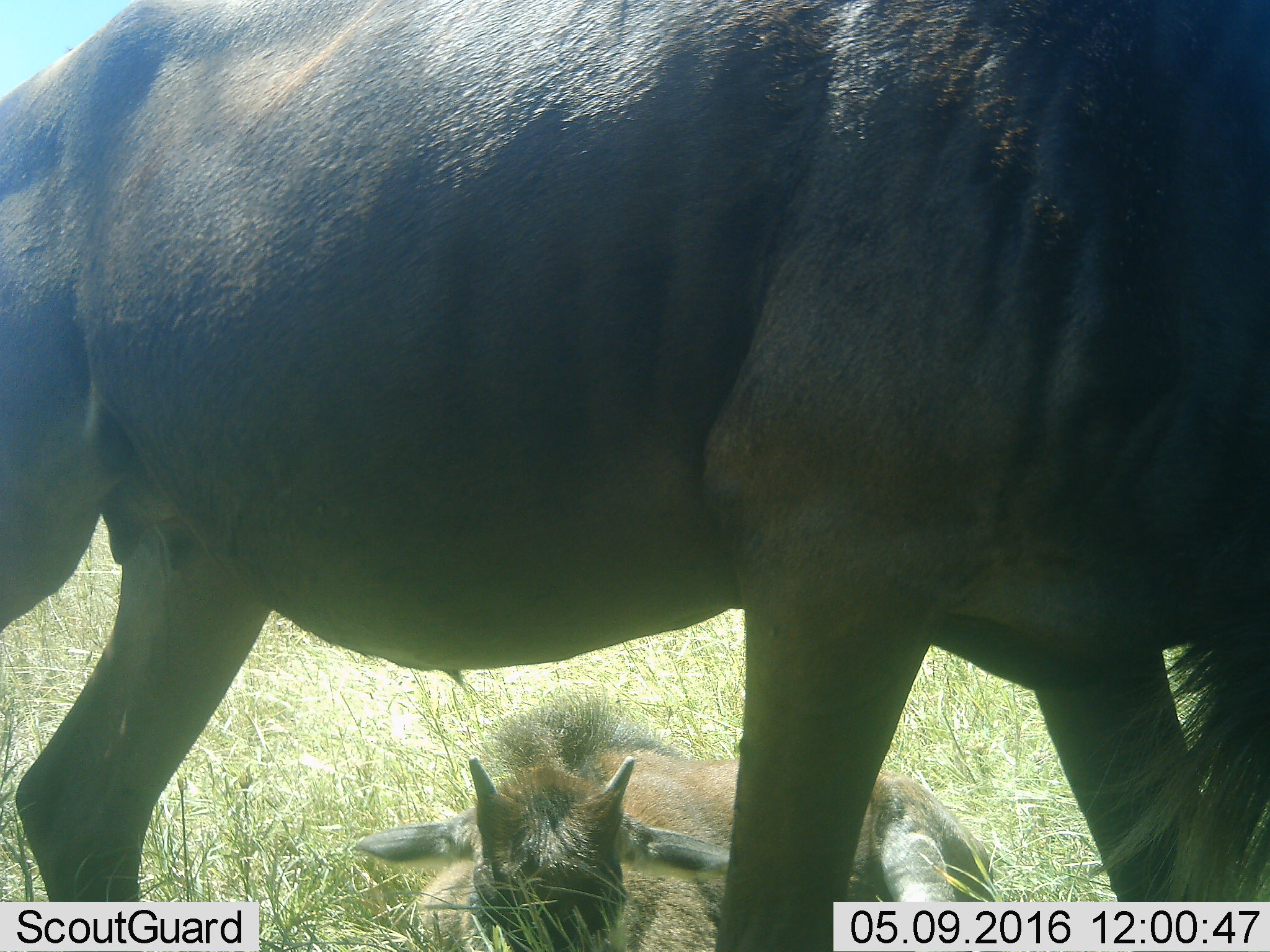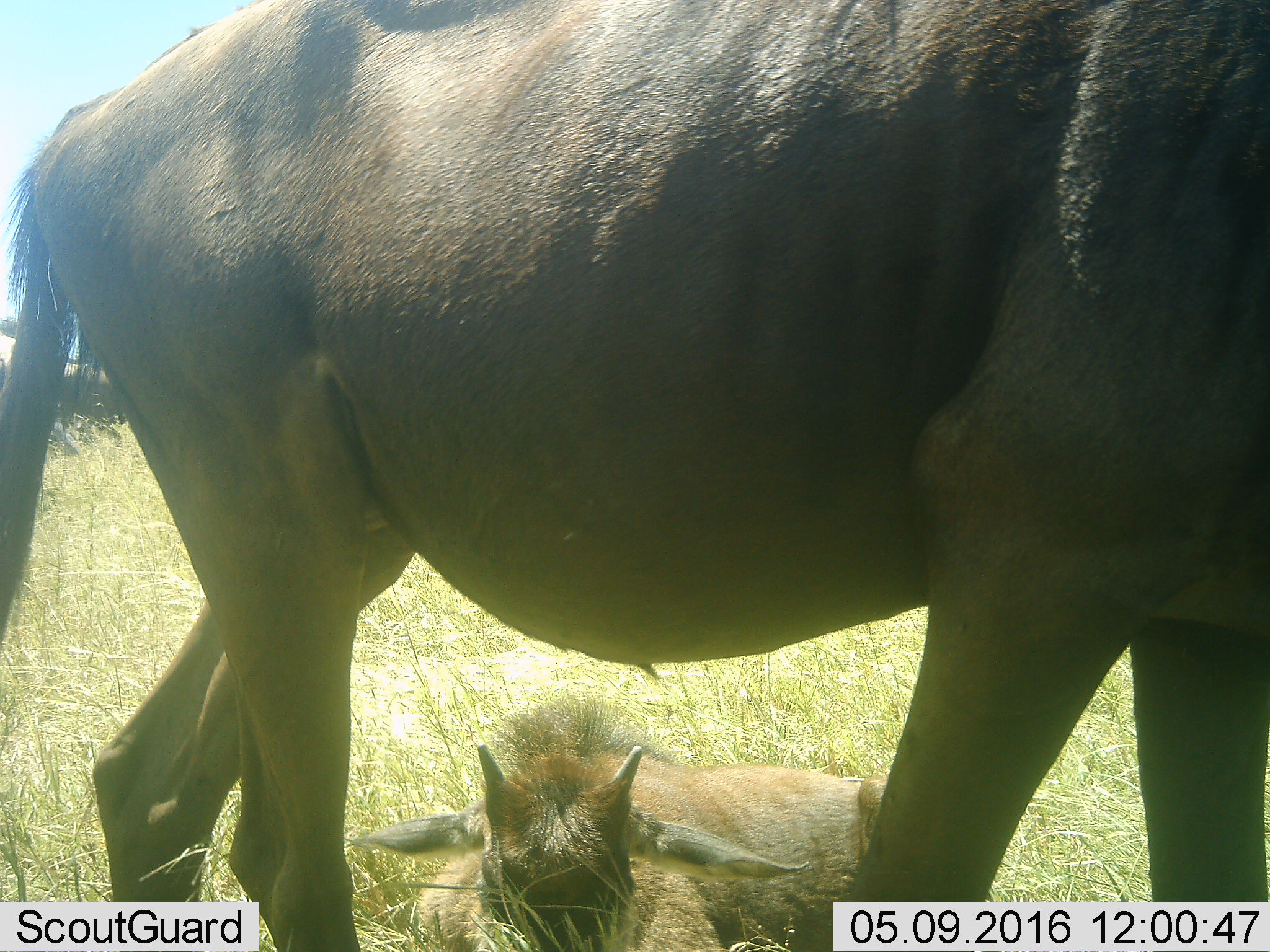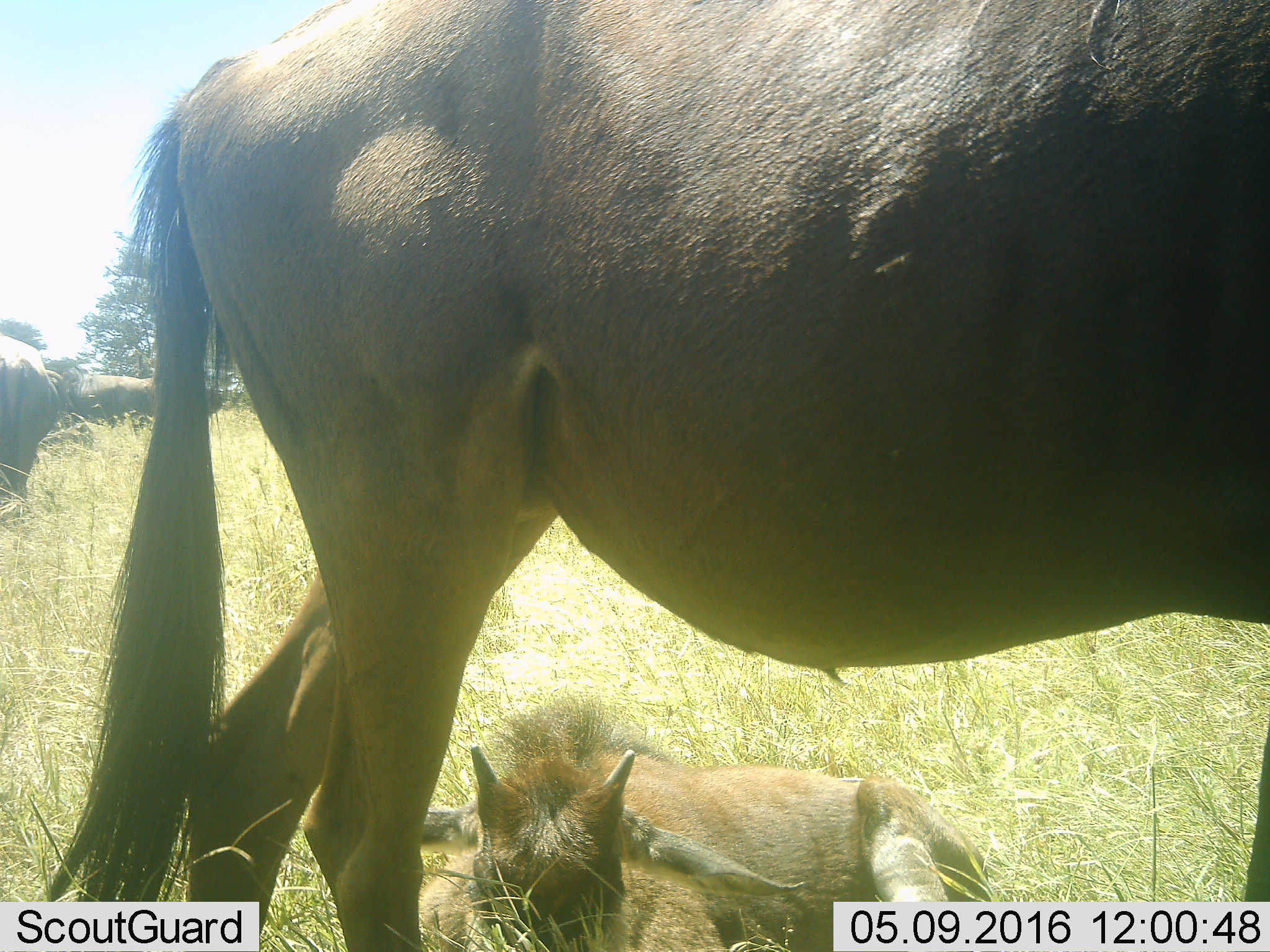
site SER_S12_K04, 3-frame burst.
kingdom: Animalia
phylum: Chordata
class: Mammalia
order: Artiodactyla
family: Bovidae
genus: Connochaetes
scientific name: Connochaetes taurinus taurinus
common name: blue wildebeest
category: wildebeestblue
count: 4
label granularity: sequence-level